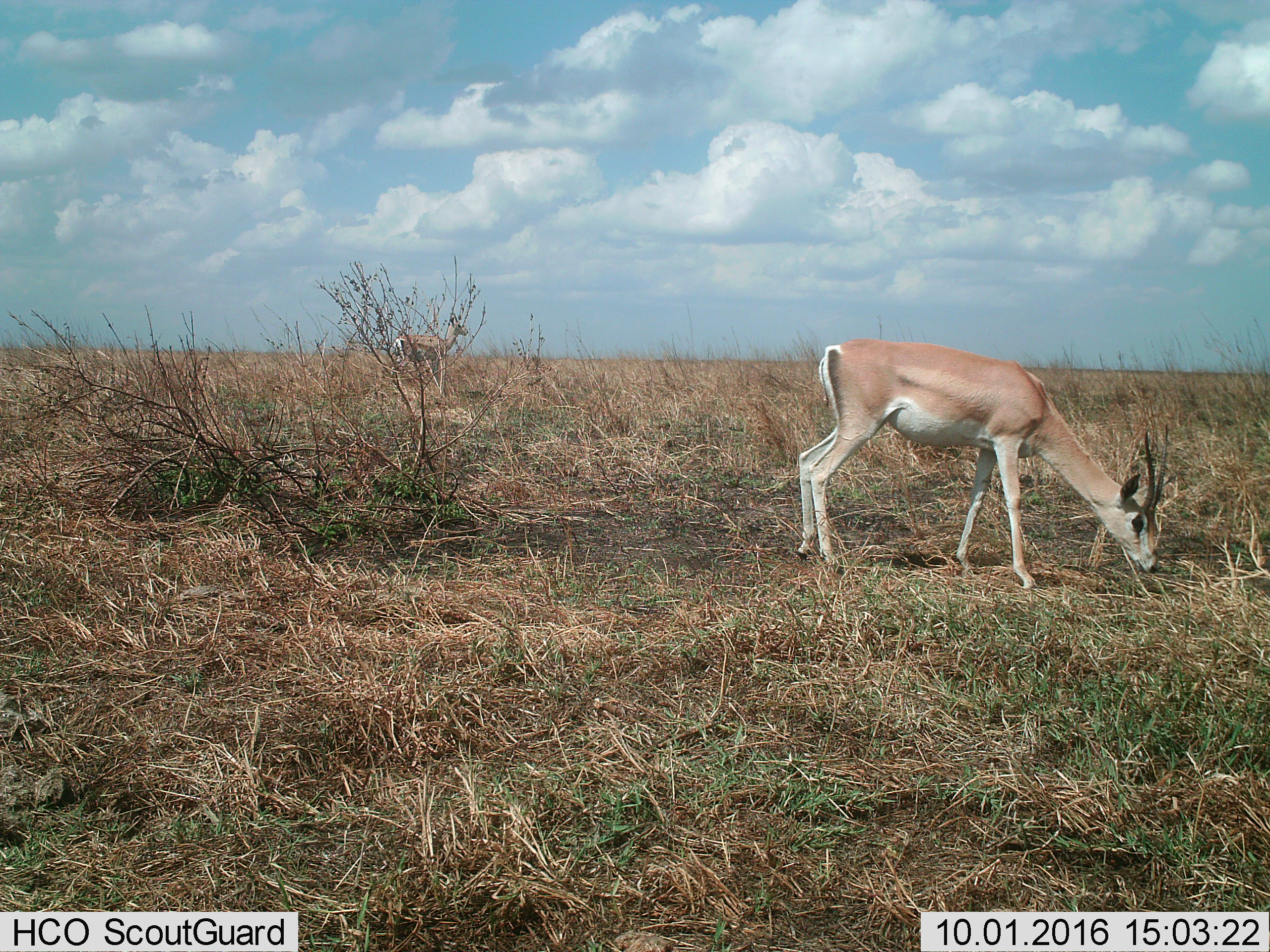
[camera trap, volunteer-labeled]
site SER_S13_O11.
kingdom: Animalia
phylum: Chordata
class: Mammalia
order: Artiodactyla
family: Bovidae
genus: Nanger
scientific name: Nanger granti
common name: grant's gazelle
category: gazellegrants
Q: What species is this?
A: Gazellegrants (grant's gazelle) (Nanger granti).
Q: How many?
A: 1.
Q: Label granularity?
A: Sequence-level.